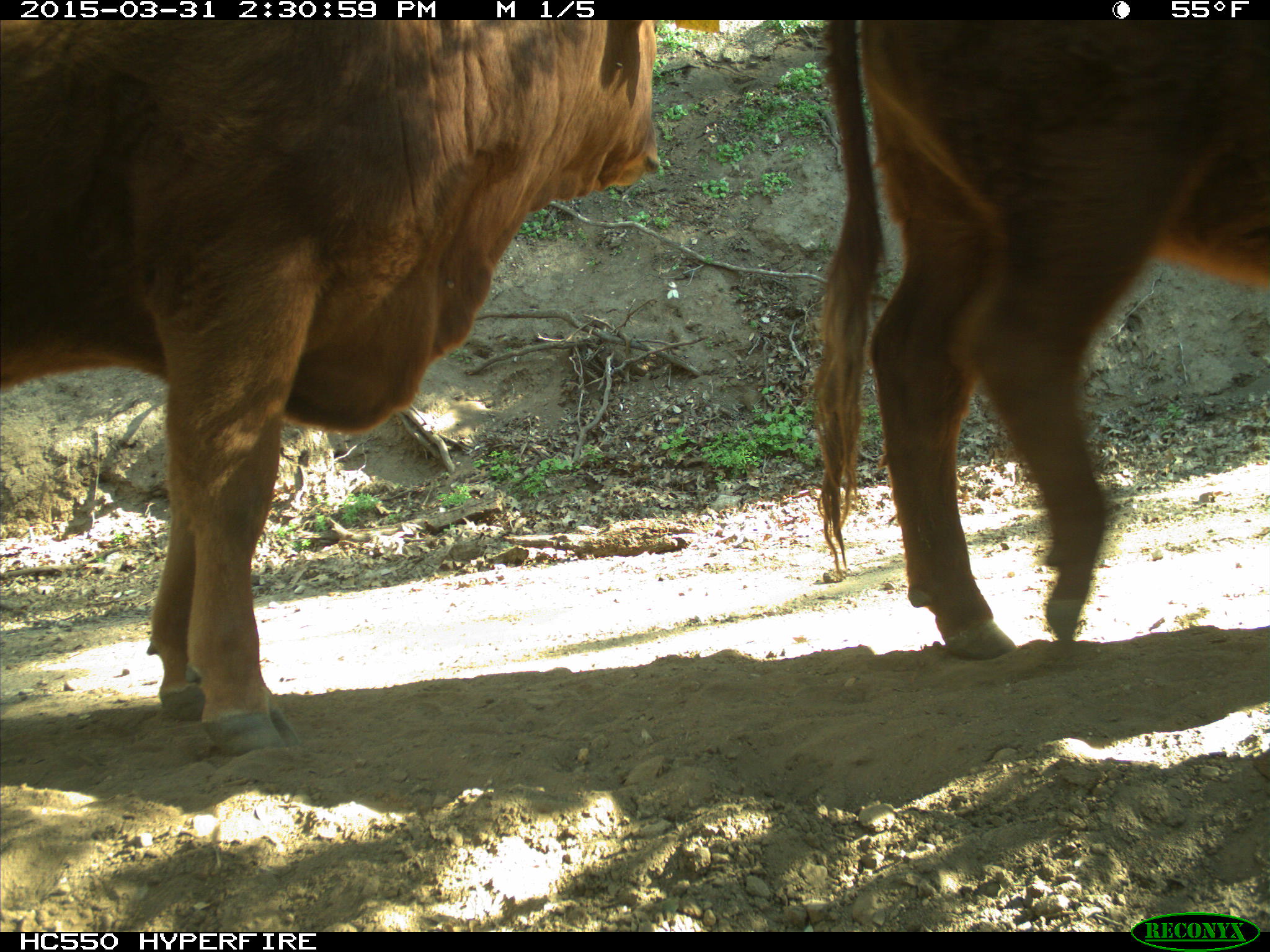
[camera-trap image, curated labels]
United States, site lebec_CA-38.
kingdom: Animalia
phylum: Chordata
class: Mammalia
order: Artiodactyla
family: Bovidae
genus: Bos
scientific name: Bos taurus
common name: domestic cow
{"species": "Bos taurus (domestic cow)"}